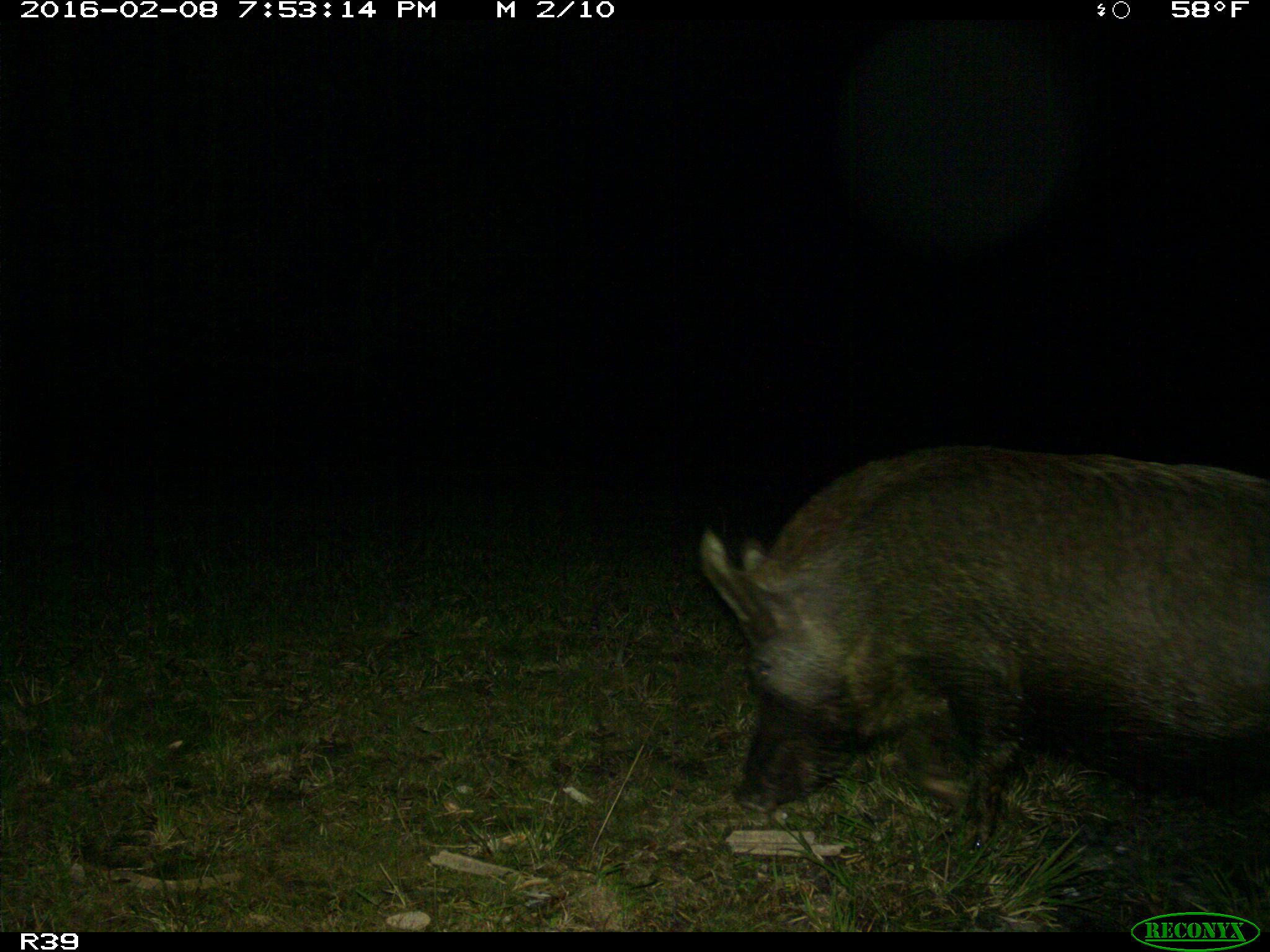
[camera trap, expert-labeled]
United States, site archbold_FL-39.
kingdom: Animalia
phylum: Chordata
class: Mammalia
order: Artiodactyla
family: Suidae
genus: Sus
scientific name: Sus scrofa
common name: wild boar